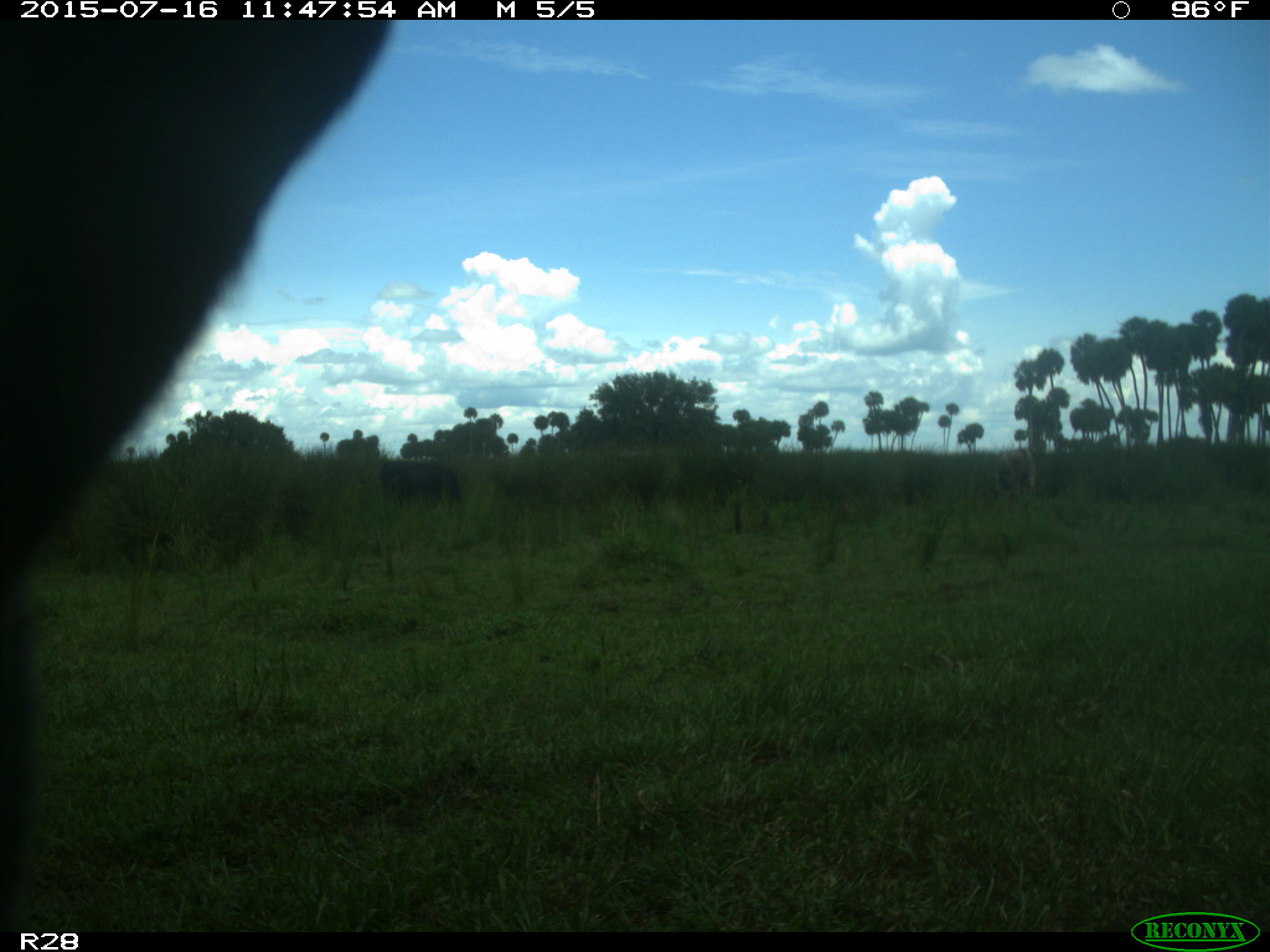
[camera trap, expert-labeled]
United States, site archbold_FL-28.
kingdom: Animalia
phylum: Chordata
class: Mammalia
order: Artiodactyla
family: Bovidae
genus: Bos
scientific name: Bos taurus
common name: domestic cow